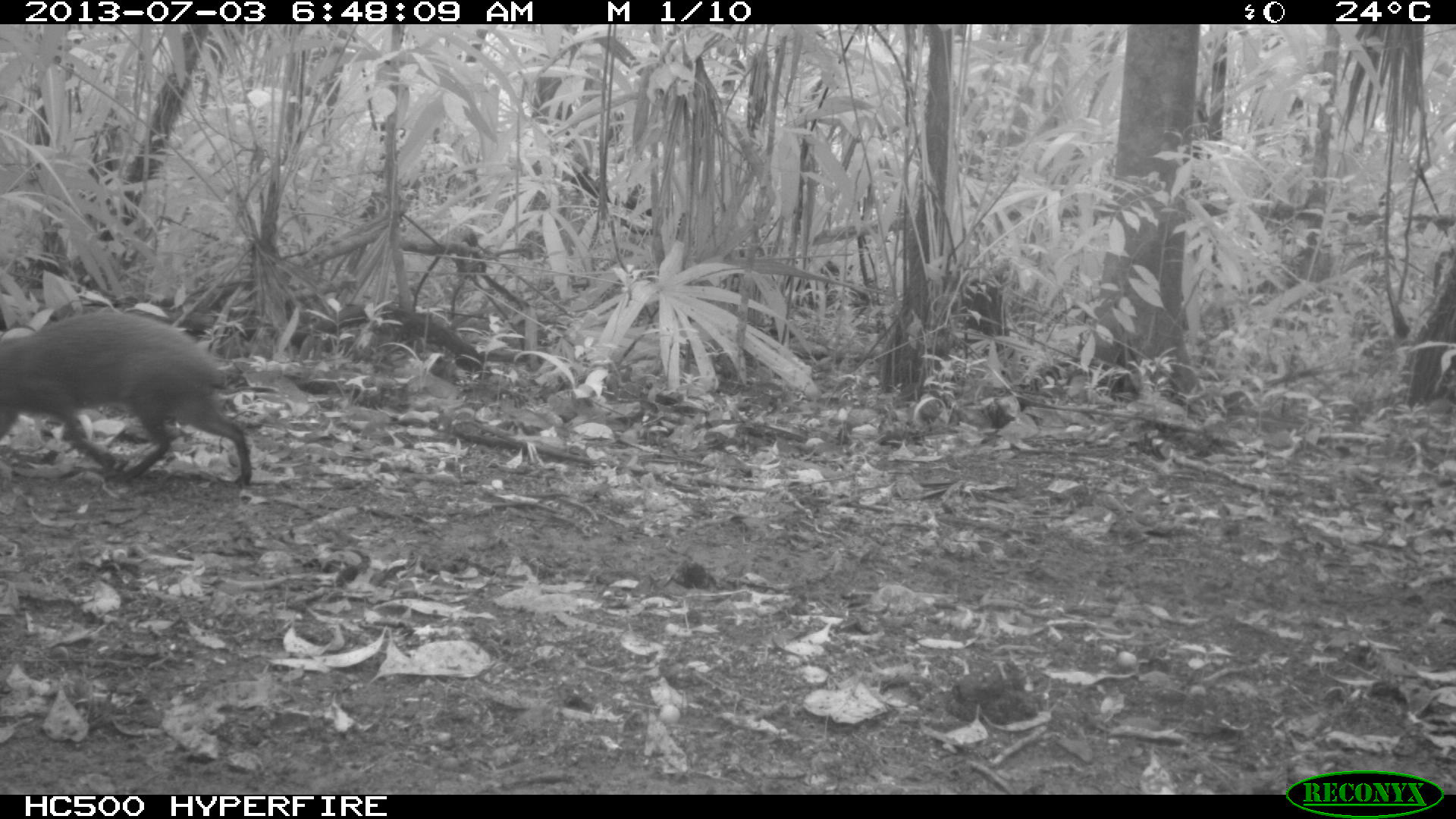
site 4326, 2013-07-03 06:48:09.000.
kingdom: Animalia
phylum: Chordata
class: Mammalia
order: Rodentia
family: Dasyproctidae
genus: Dasyprocta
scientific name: Dasyprocta punctata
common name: central american agouti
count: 2